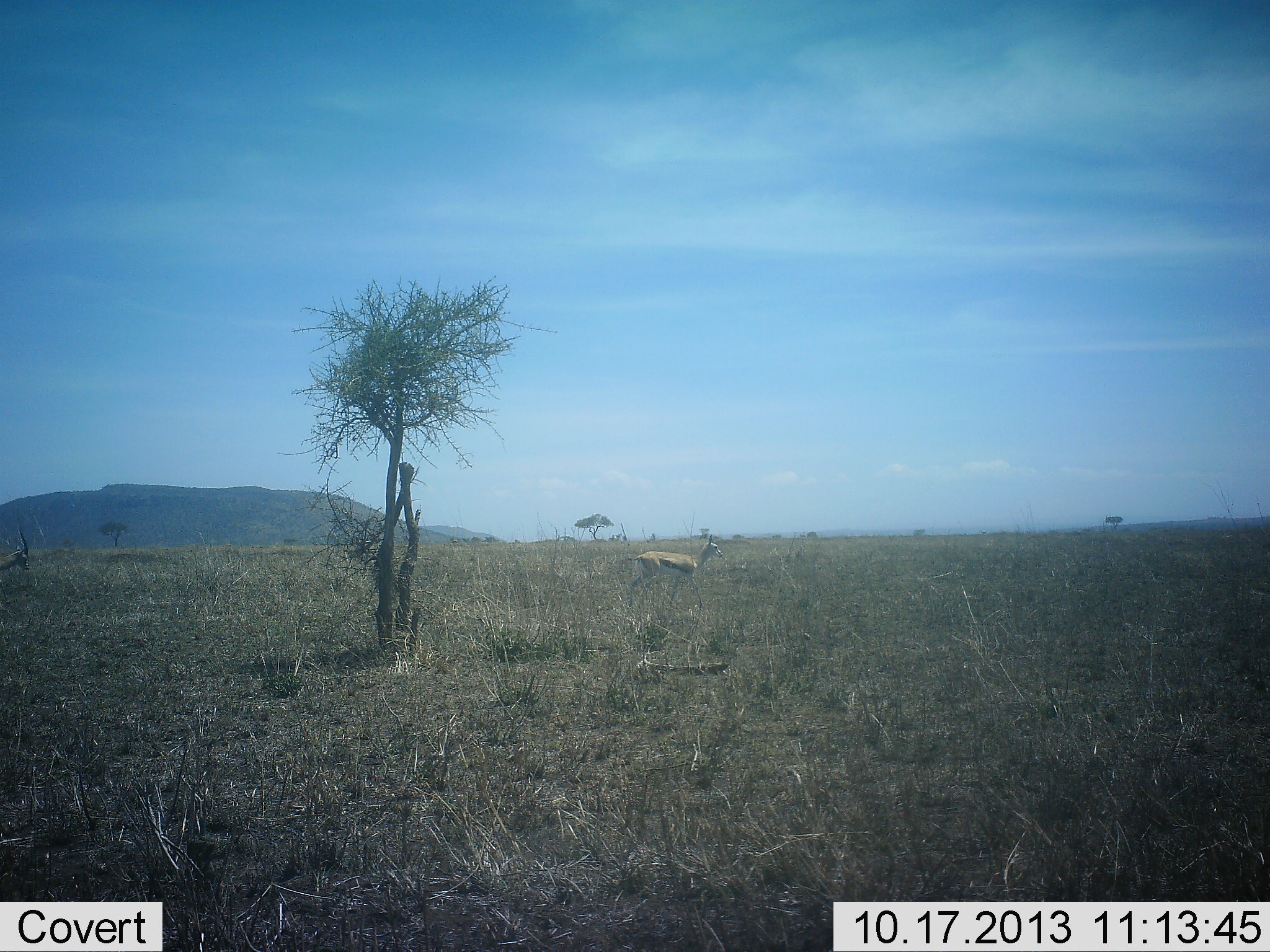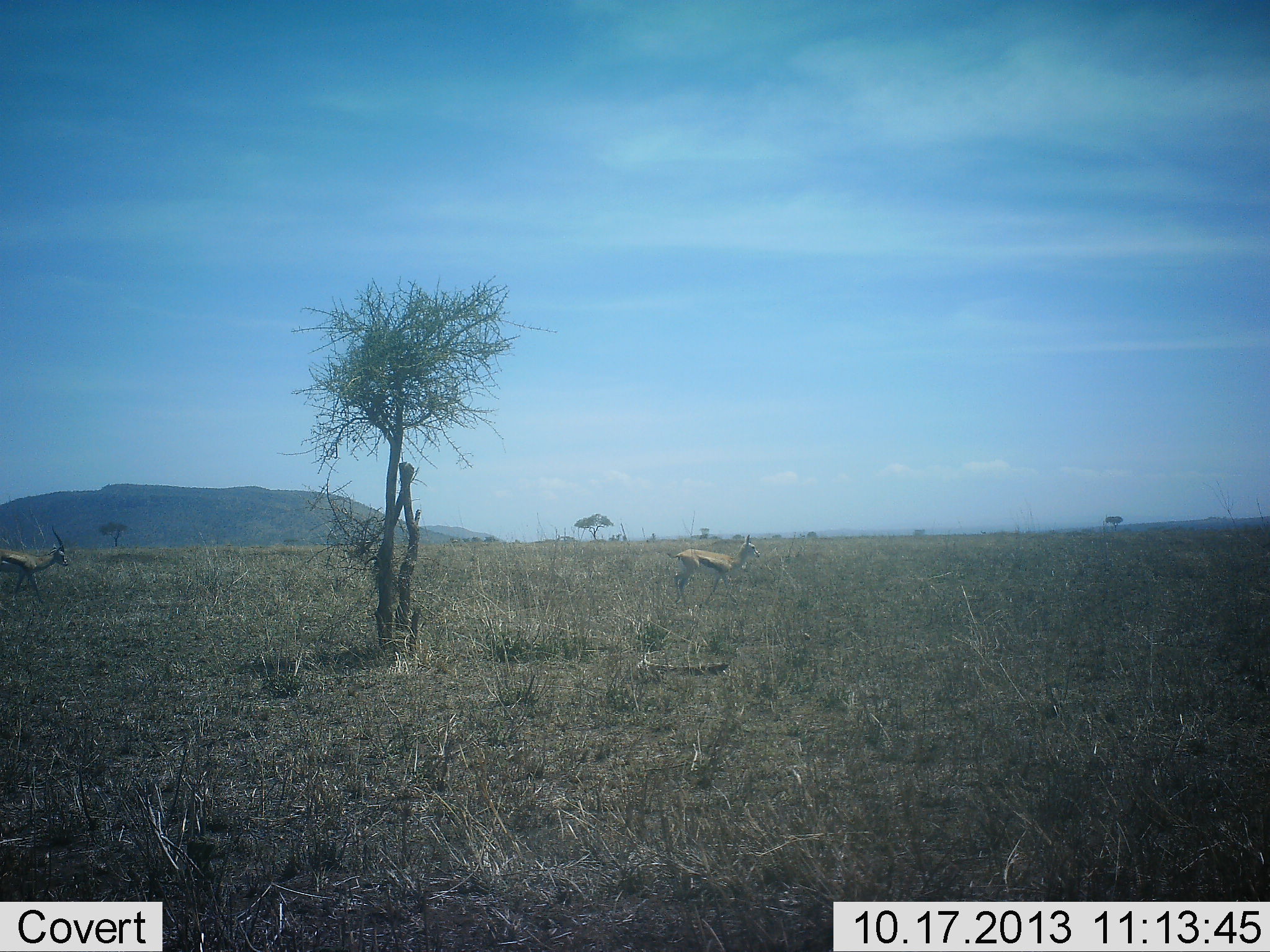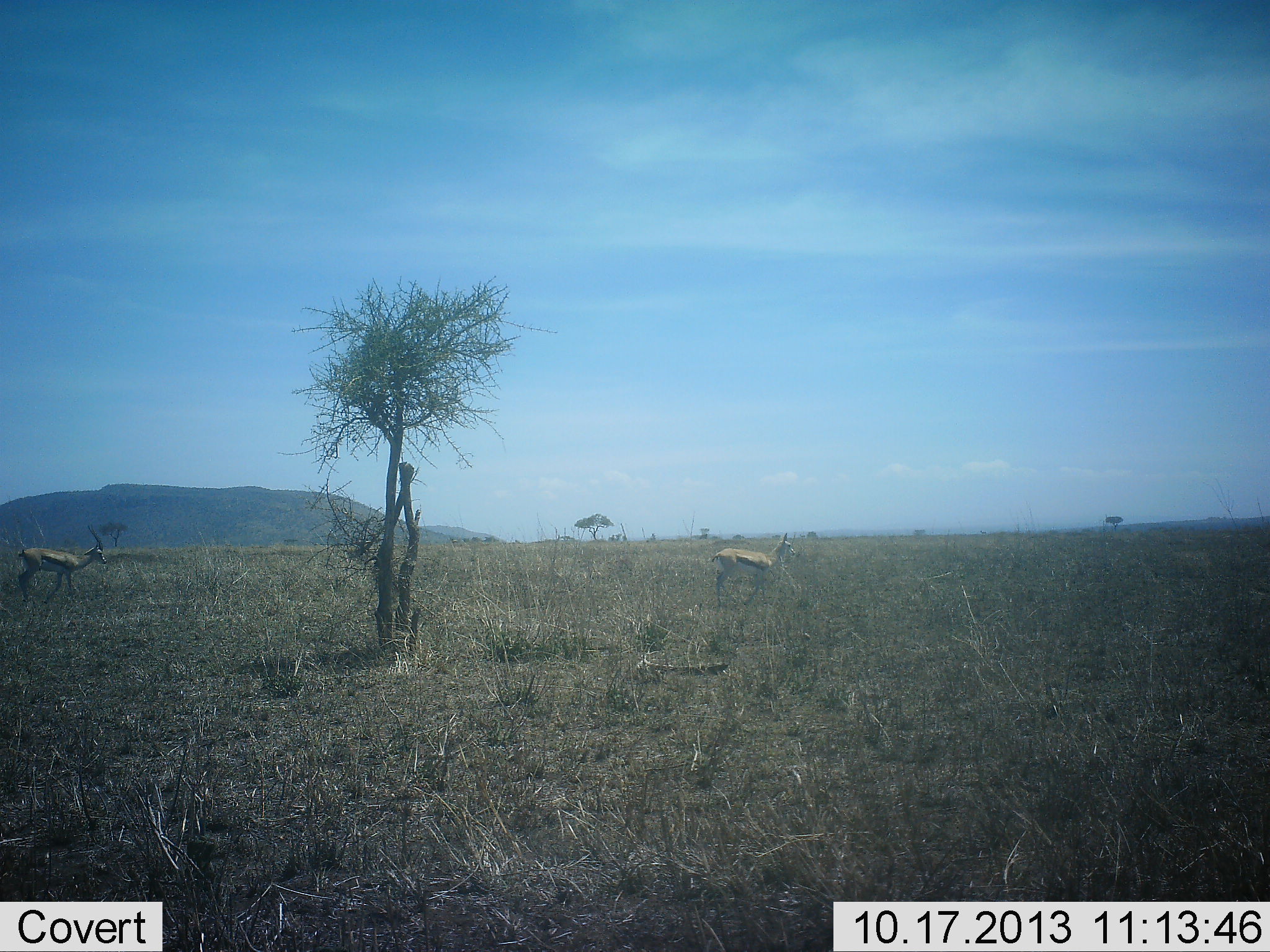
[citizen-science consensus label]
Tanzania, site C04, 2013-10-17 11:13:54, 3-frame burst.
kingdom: Animalia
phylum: Chordata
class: Mammalia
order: Artiodactyla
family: Bovidae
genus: Eudorcas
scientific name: Eudorcas thomsonii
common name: thomson's gazelle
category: gazellethomsons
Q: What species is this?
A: Gazellethomsons (thomson's gazelle) (Eudorcas thomsonii).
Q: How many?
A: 2.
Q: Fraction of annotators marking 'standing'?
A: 20%.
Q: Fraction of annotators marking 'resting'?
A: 0%.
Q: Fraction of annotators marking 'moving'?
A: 90%.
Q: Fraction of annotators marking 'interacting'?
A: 0%.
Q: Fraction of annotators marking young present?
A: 0%.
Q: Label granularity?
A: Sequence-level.